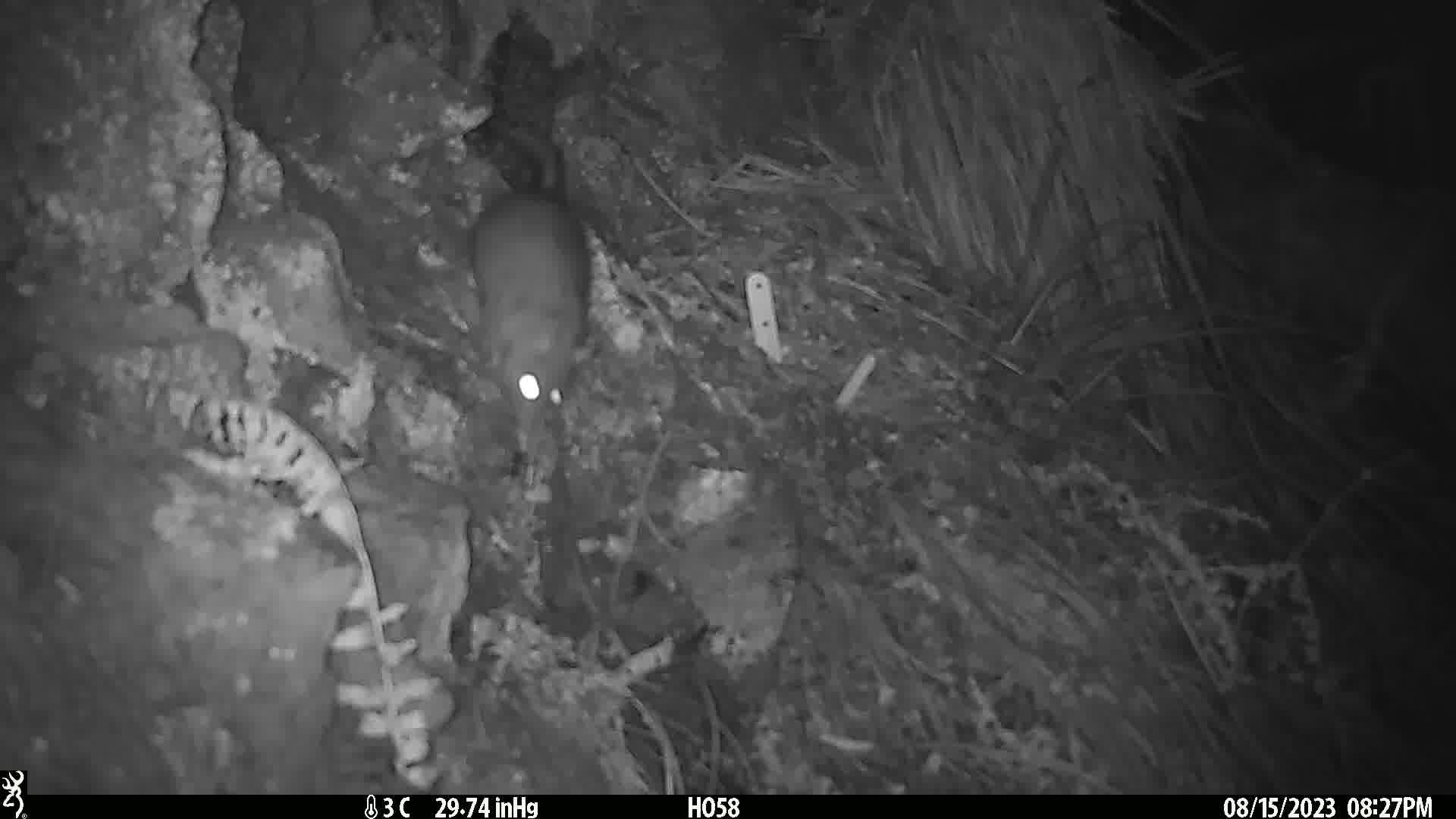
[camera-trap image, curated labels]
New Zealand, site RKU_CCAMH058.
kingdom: Animalia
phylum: Chordata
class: Mammalia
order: Rodentia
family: Muridae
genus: Rattus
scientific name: Rattus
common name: rat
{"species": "rat (Rattus)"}